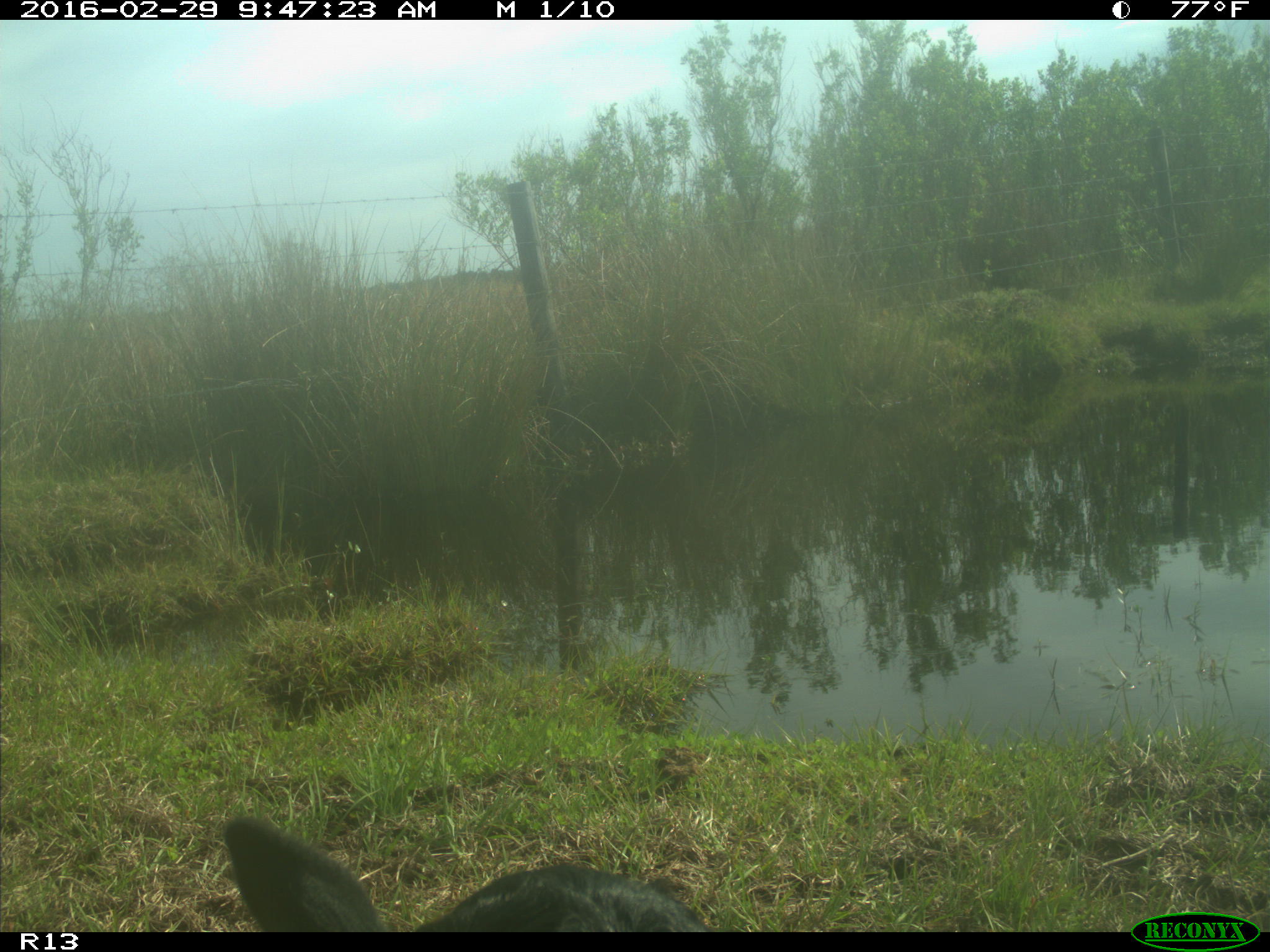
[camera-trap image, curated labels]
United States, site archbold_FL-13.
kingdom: Animalia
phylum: Chordata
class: Mammalia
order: Artiodactyla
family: Bovidae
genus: Bos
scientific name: Bos taurus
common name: domestic cow